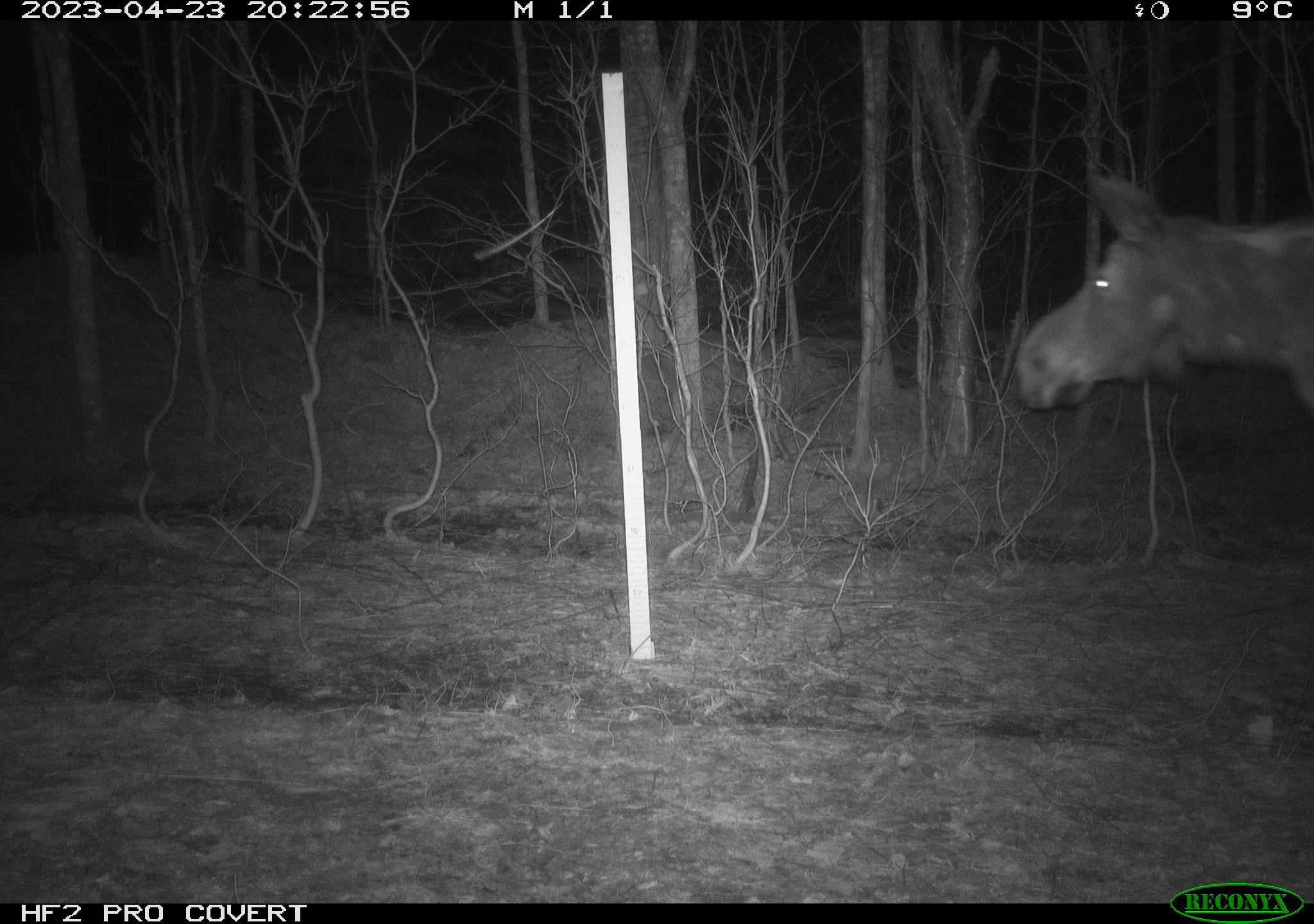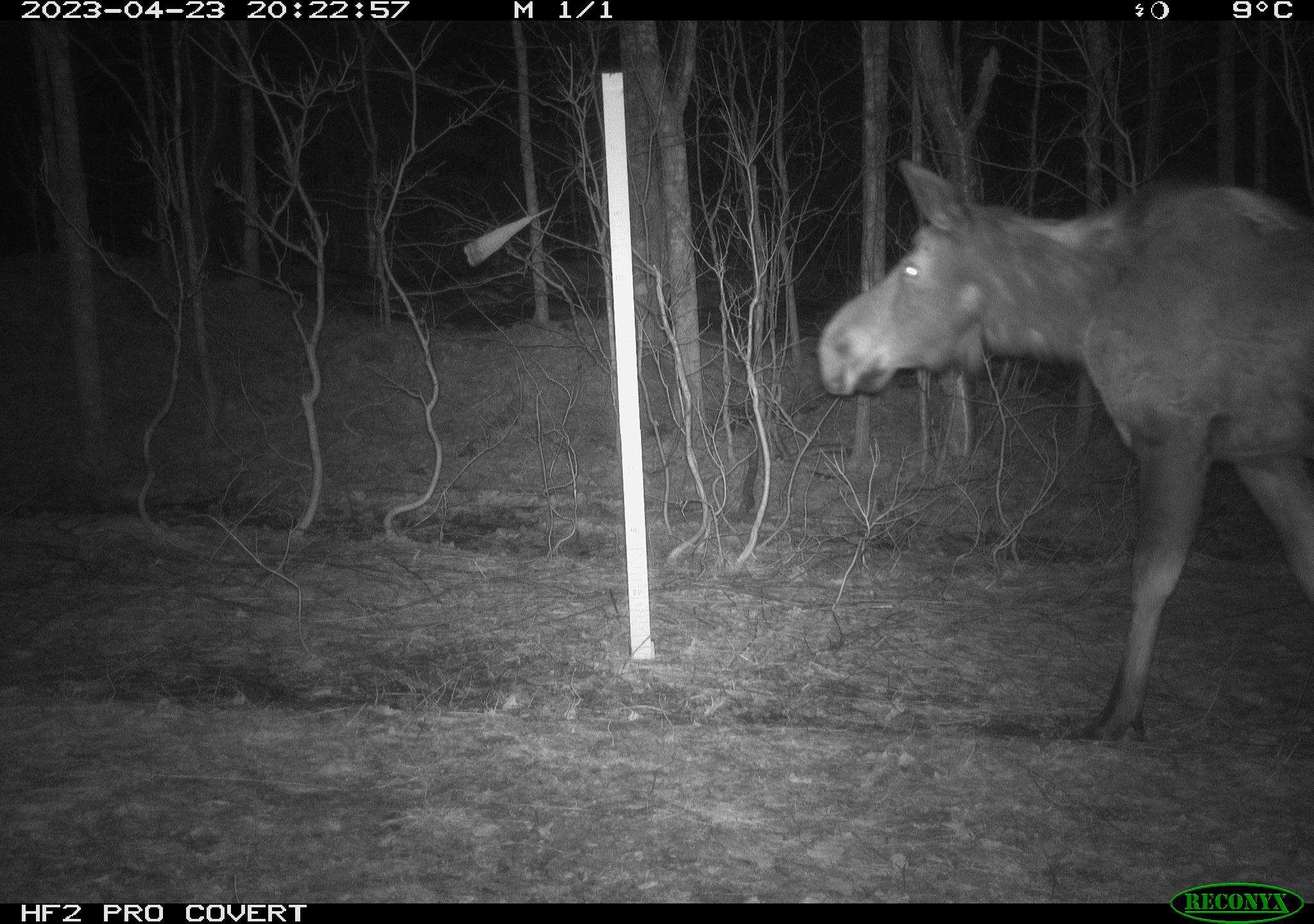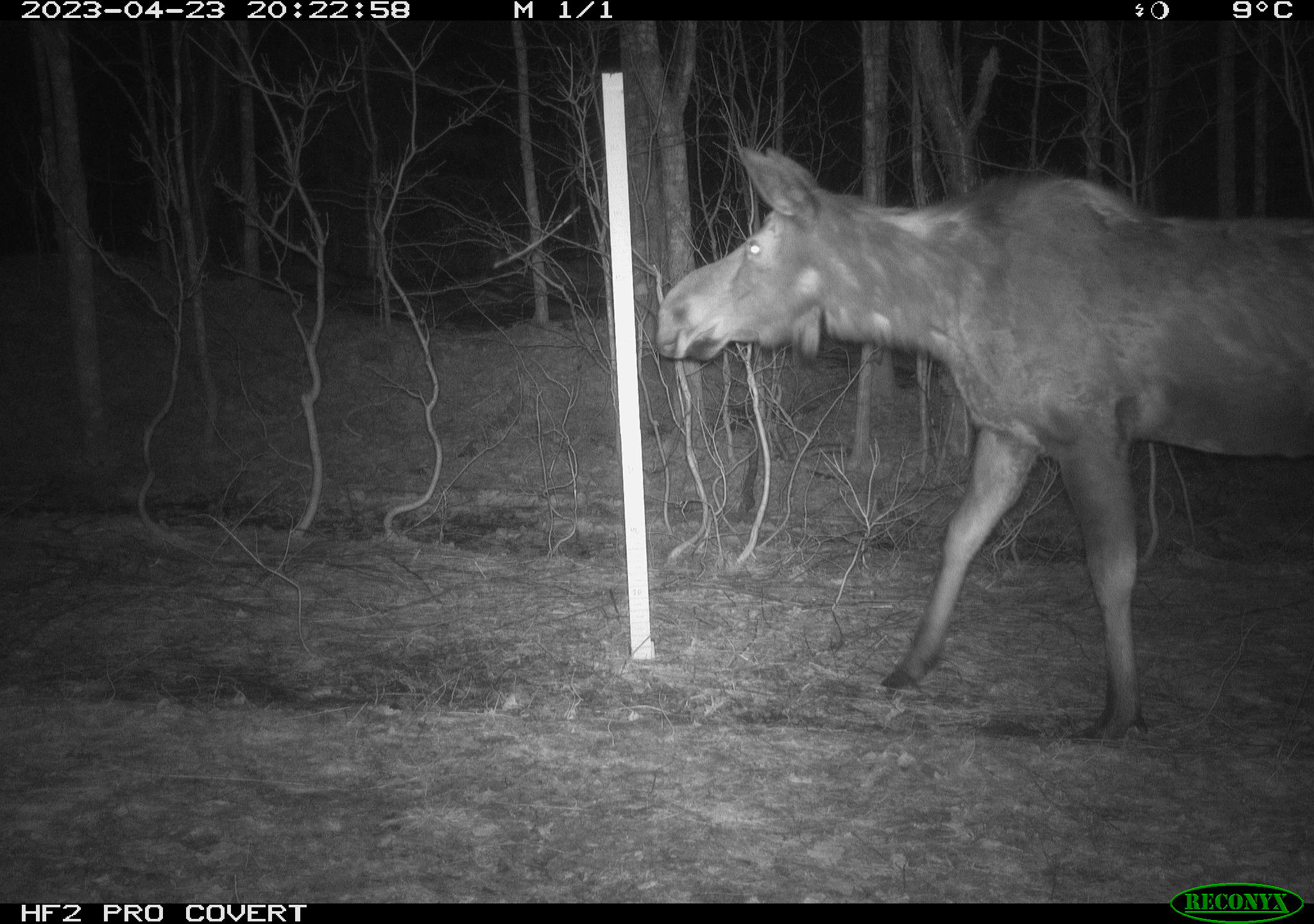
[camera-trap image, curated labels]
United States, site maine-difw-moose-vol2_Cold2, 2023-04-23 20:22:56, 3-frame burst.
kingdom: Animalia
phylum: Chordata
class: Mammalia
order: Artiodactyla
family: Cervidae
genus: Alces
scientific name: Alces alces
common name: moose